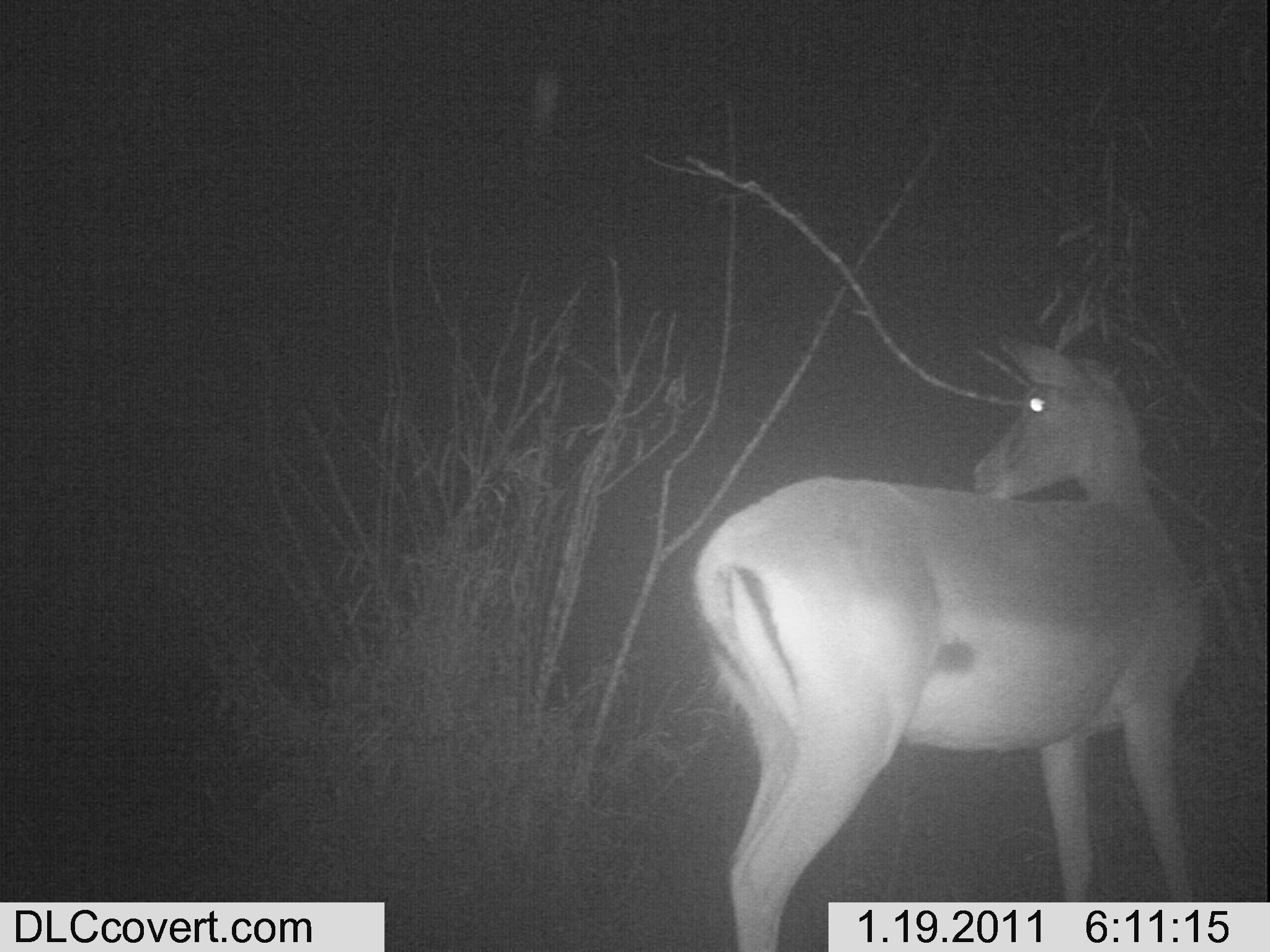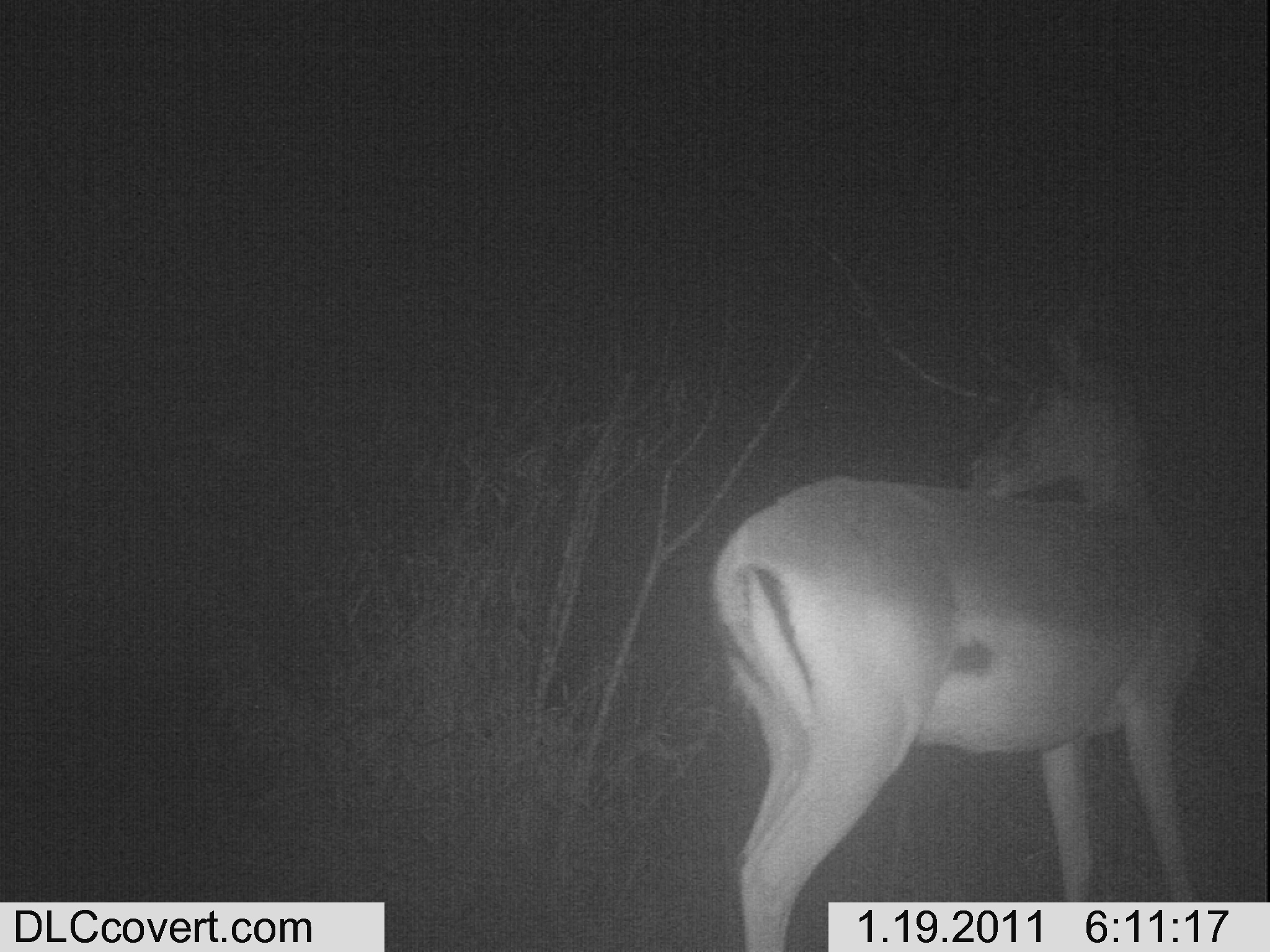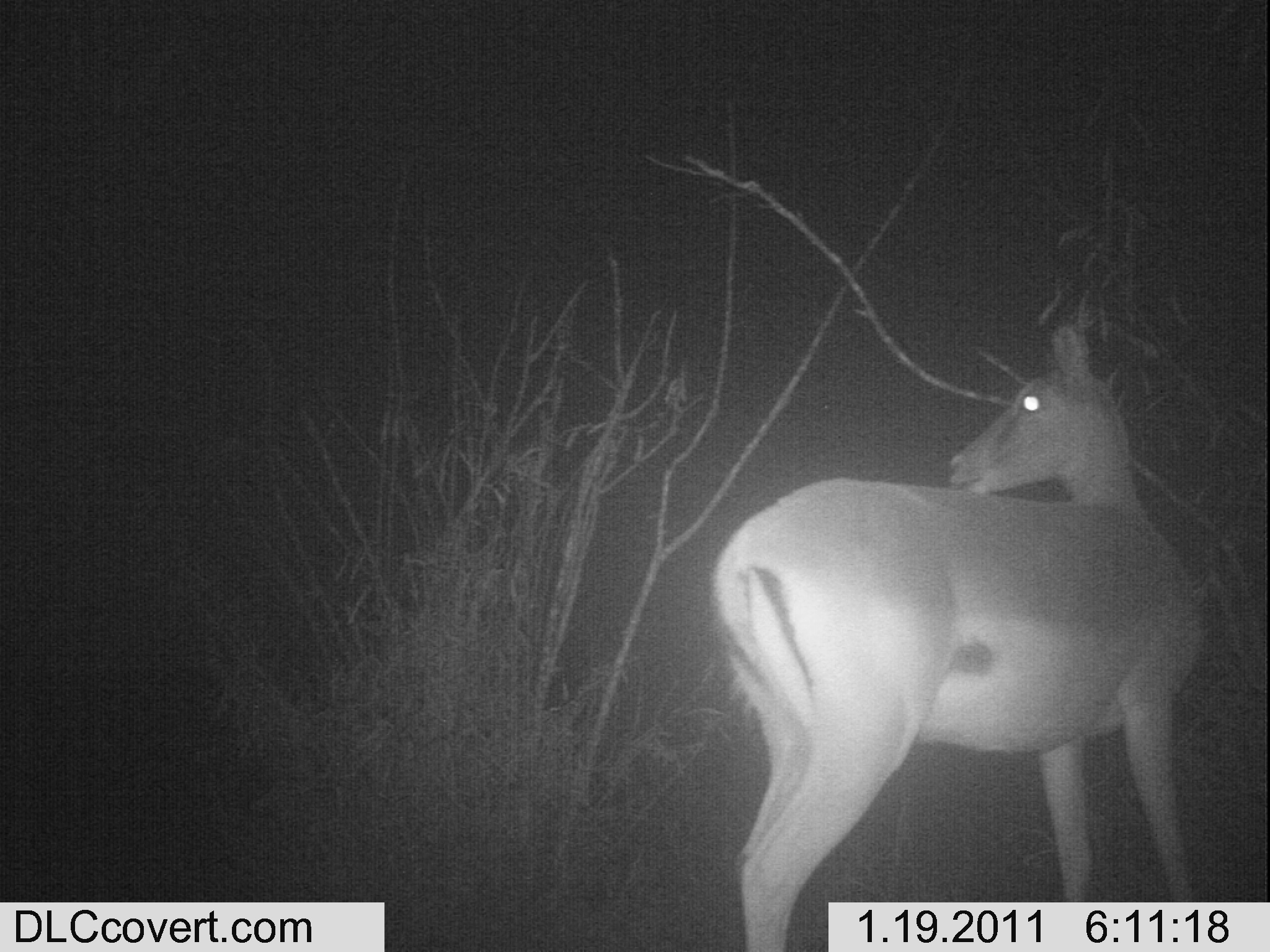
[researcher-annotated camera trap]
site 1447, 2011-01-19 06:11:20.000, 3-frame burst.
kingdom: Animalia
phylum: Chordata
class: Mammalia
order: Artiodactyla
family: Bovidae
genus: Aepyceros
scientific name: Aepyceros melampus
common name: impala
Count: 1.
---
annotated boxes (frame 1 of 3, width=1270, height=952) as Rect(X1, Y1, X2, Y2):
aepyceros melampus: Rect(685, 326, 1206, 952)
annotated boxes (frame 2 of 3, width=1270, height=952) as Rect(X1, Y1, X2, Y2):
aepyceros melampus: Rect(702, 316, 1207, 952)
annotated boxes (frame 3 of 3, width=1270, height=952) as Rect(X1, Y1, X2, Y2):
aepyceros melampus: Rect(702, 316, 1207, 952)